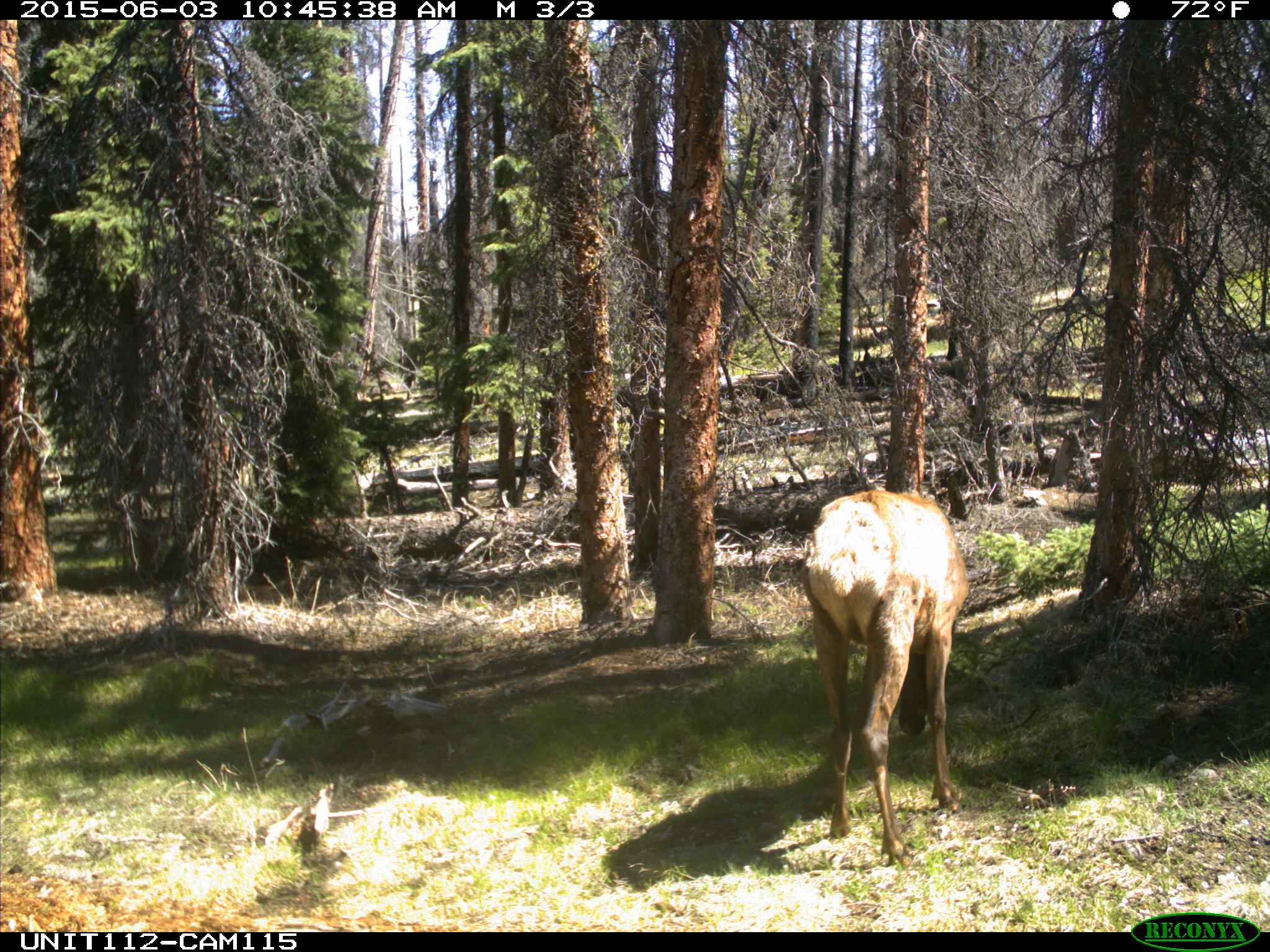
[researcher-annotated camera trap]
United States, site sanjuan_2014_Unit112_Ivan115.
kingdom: Animalia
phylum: Chordata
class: Mammalia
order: Artiodactyla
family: Cervidae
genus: Cervus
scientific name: Cervus elaphus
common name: red deer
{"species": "Cervus elaphus (red deer)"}